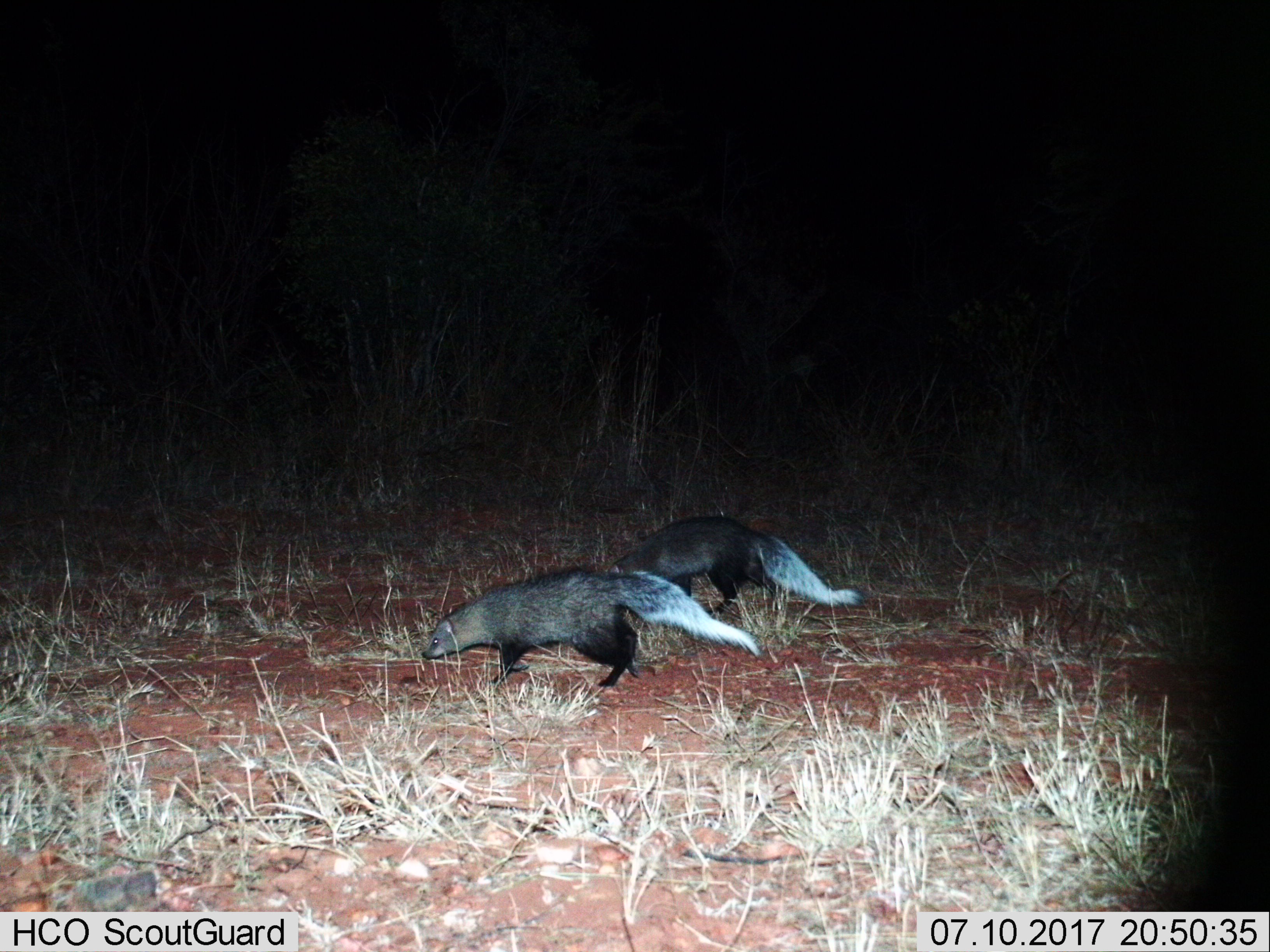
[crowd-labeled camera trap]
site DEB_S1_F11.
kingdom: Animalia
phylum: Chordata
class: Mammalia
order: Carnivora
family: Herpestidae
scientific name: Herpestidae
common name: mongoose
Mongoose (Herpestidae), count 2. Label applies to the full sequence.